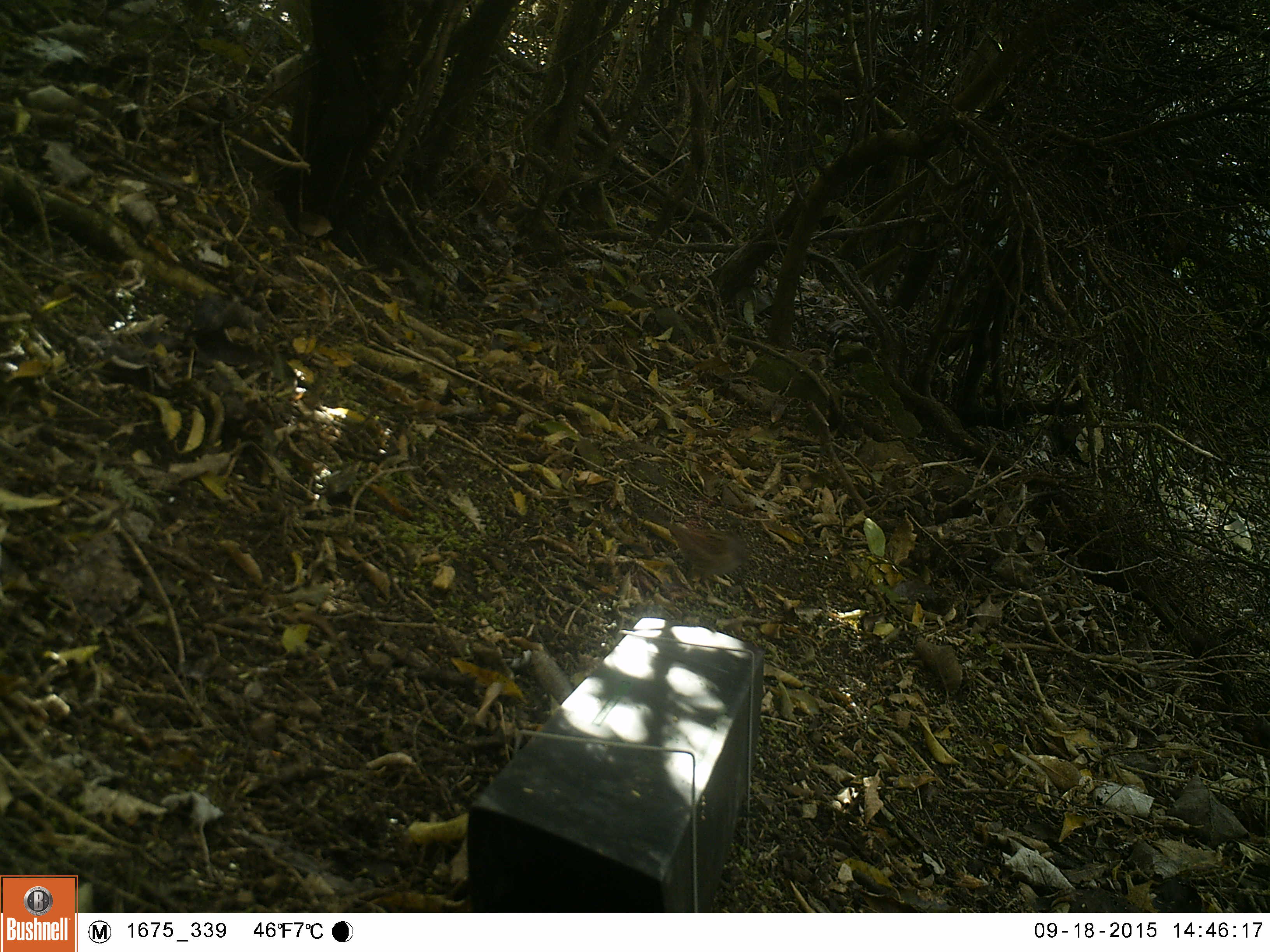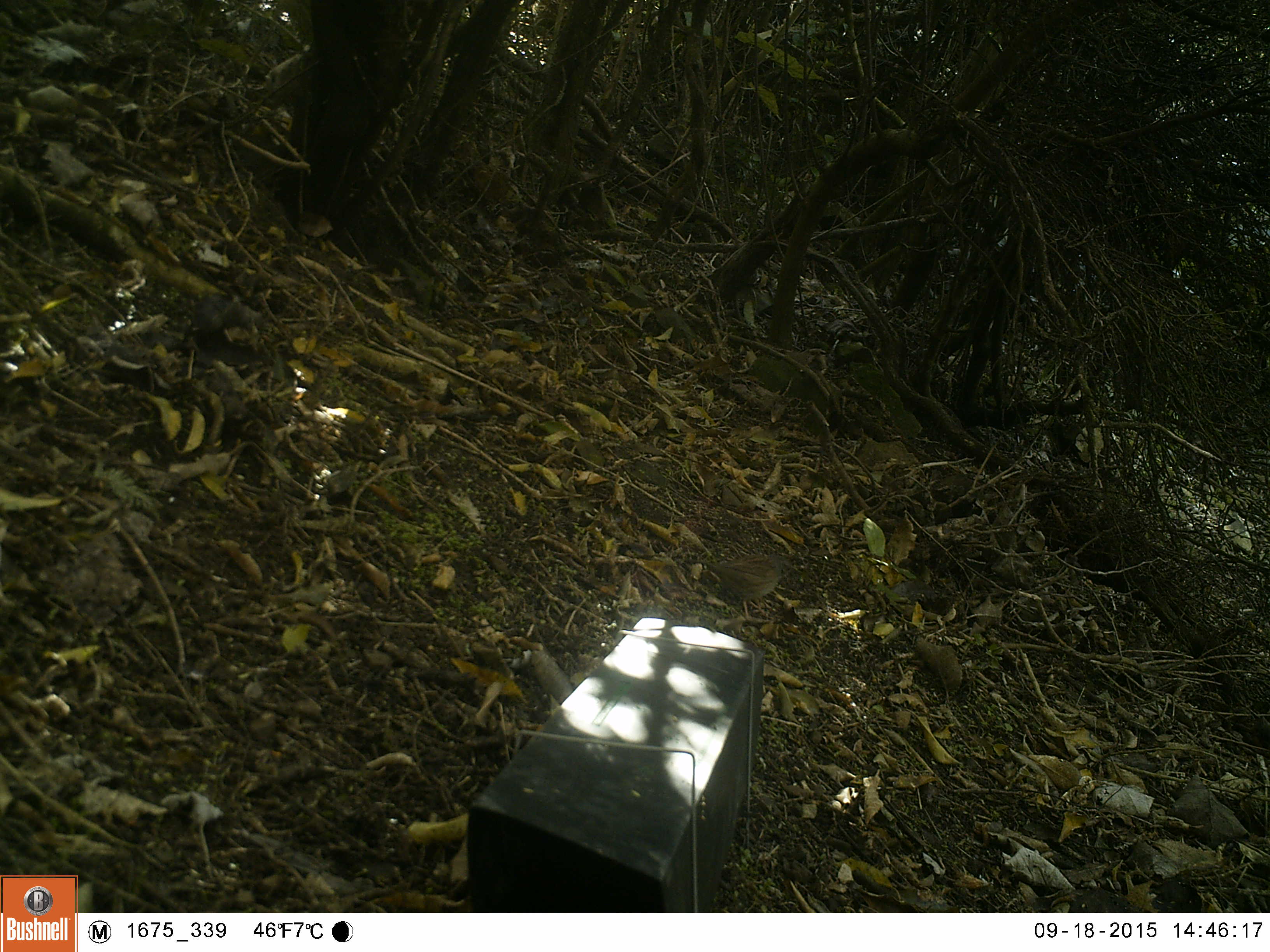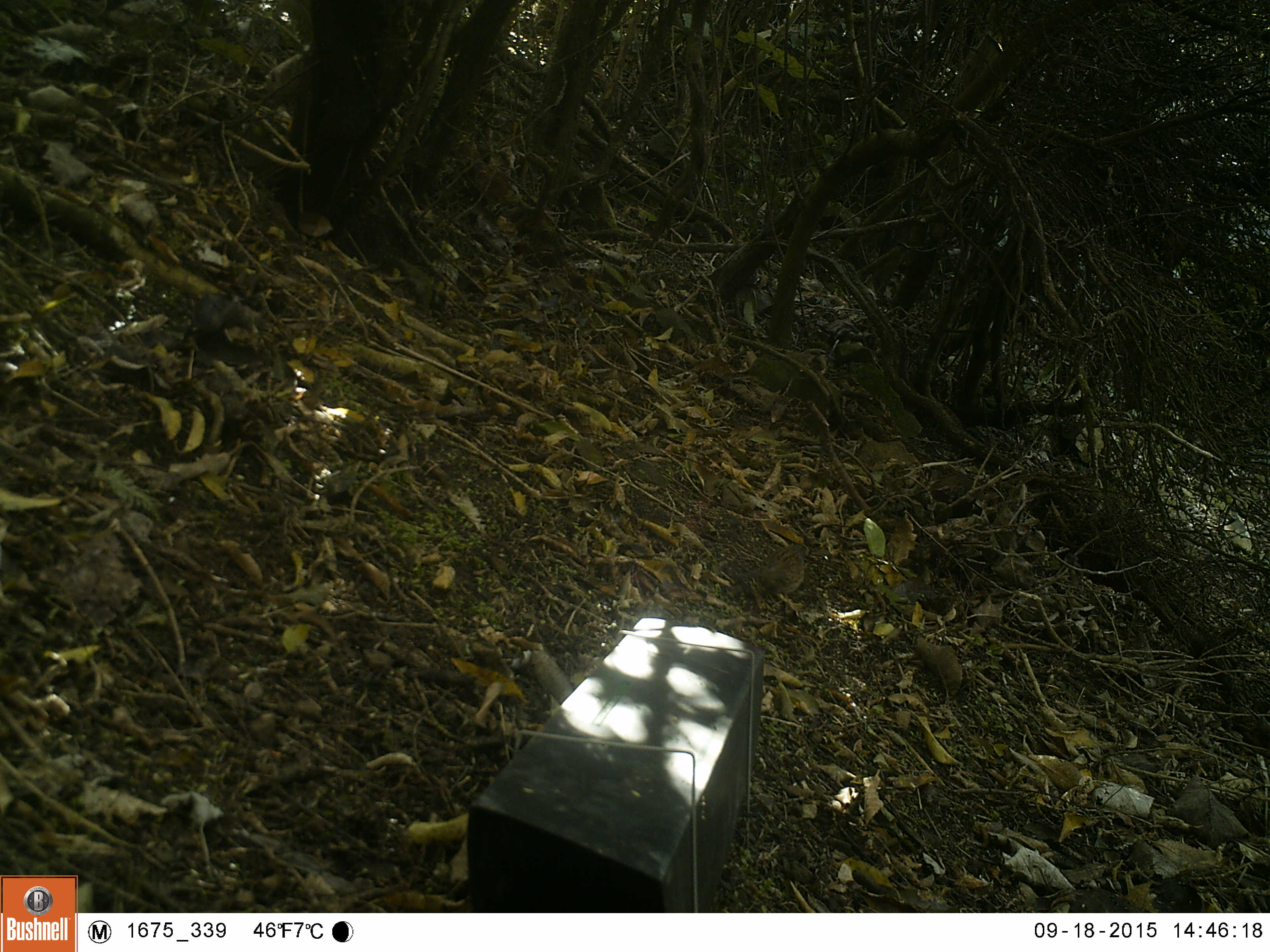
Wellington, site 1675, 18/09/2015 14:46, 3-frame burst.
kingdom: Animalia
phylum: Chordata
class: Aves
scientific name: Aves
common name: bird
Bird (Aves).